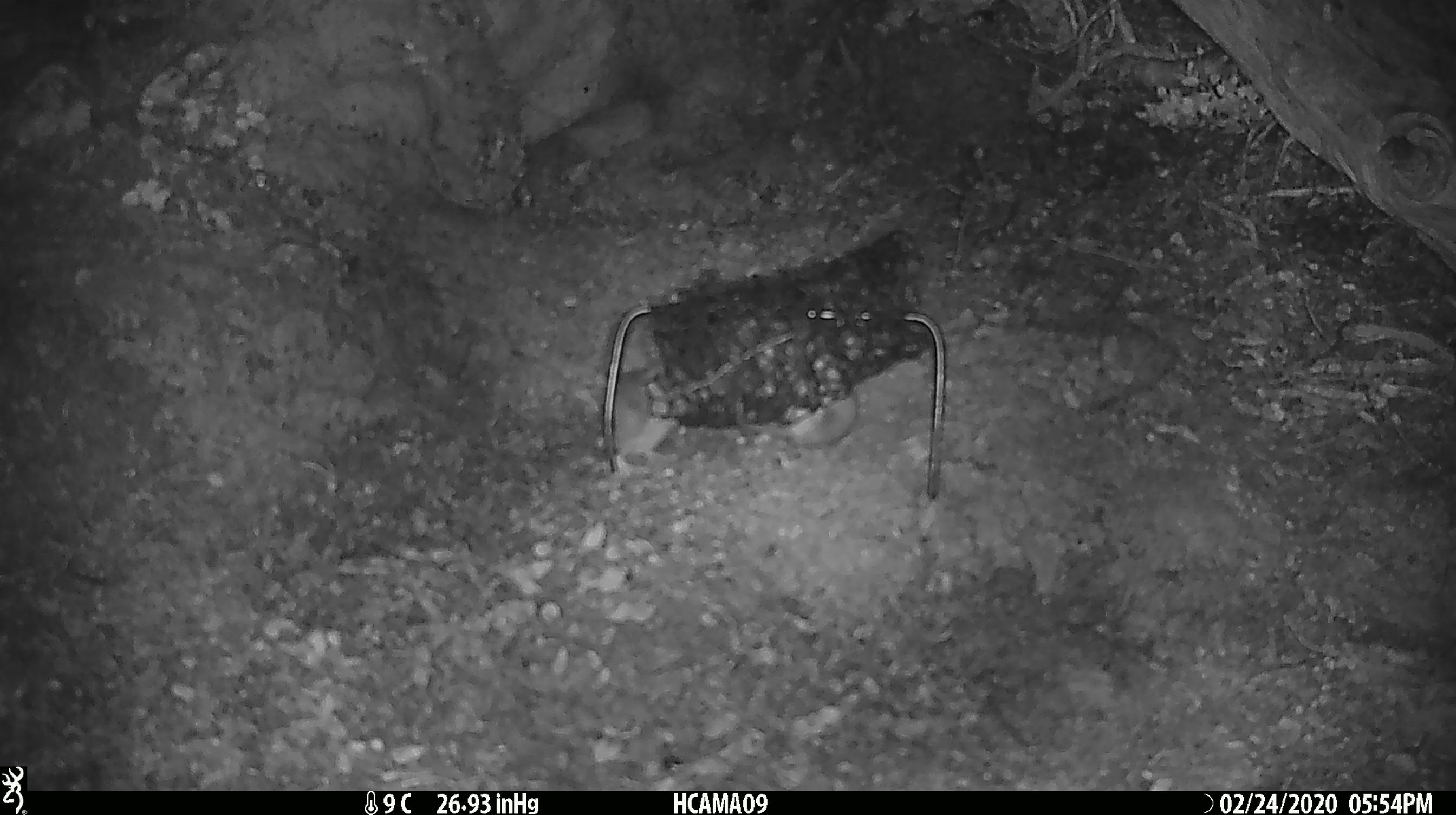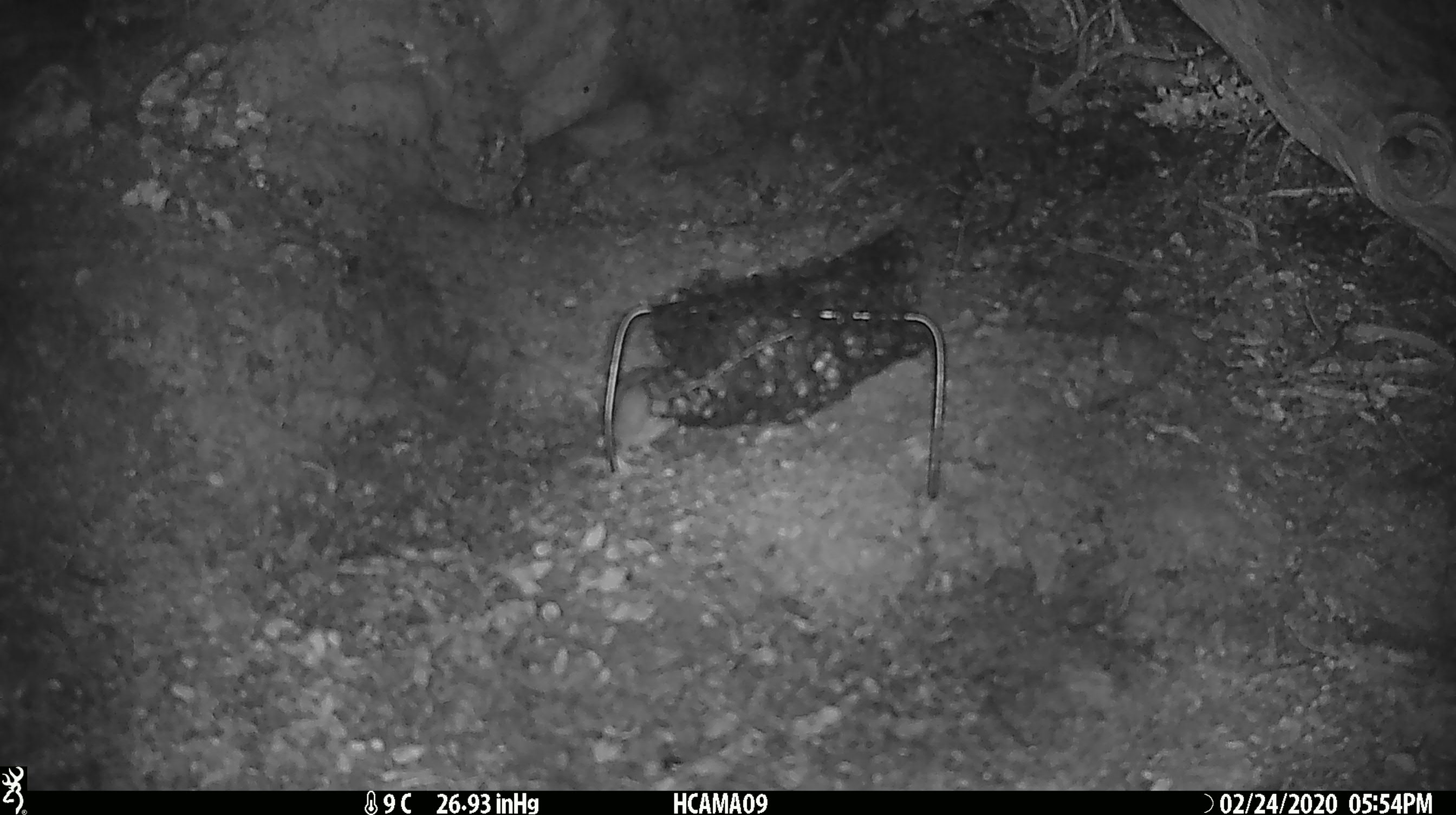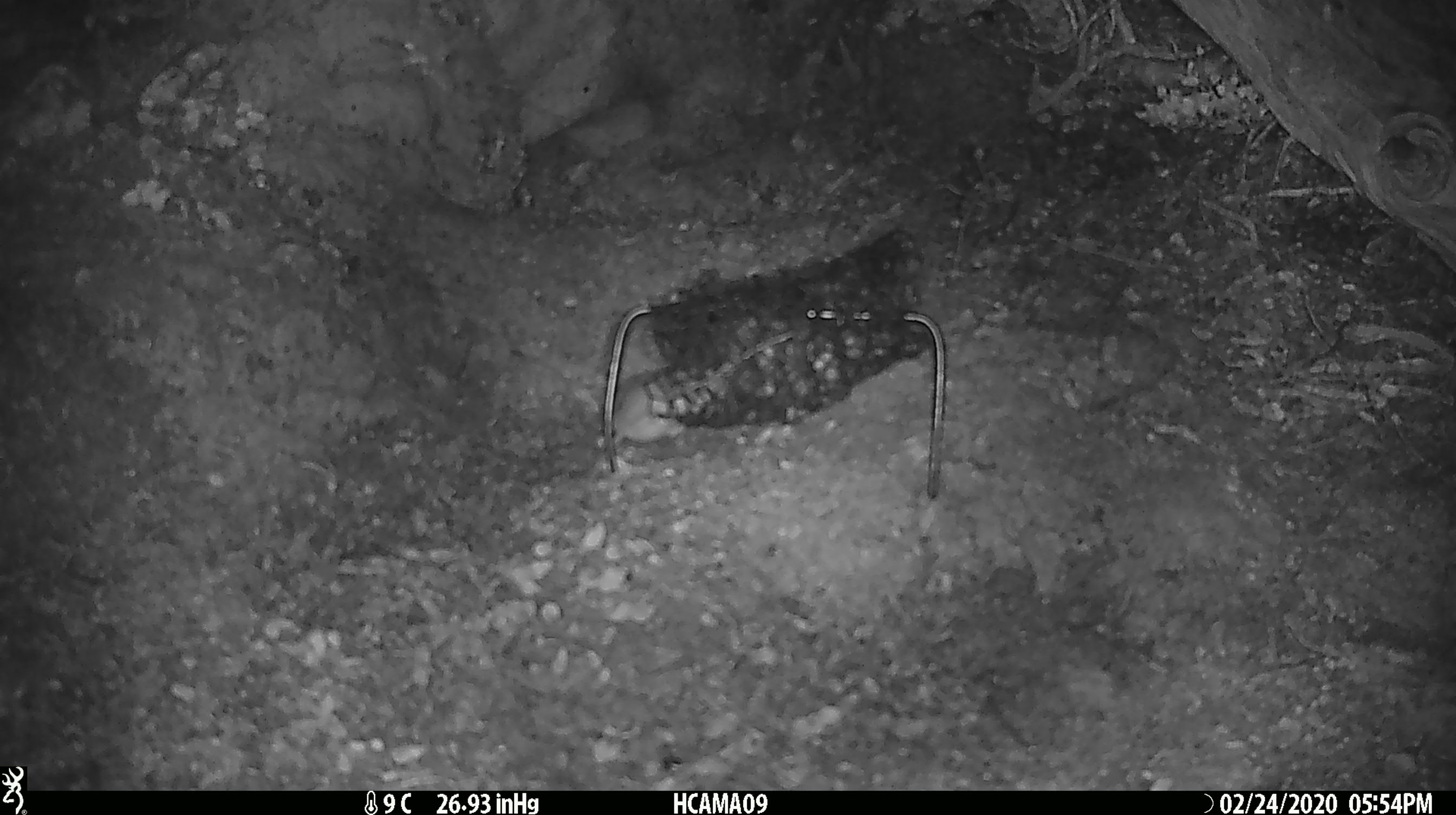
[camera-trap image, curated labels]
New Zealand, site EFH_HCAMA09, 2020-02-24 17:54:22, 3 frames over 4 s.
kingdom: Animalia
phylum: Chordata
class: Mammalia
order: Rodentia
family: Muridae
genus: Mus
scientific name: Mus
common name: mouse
Mouse (Mus).